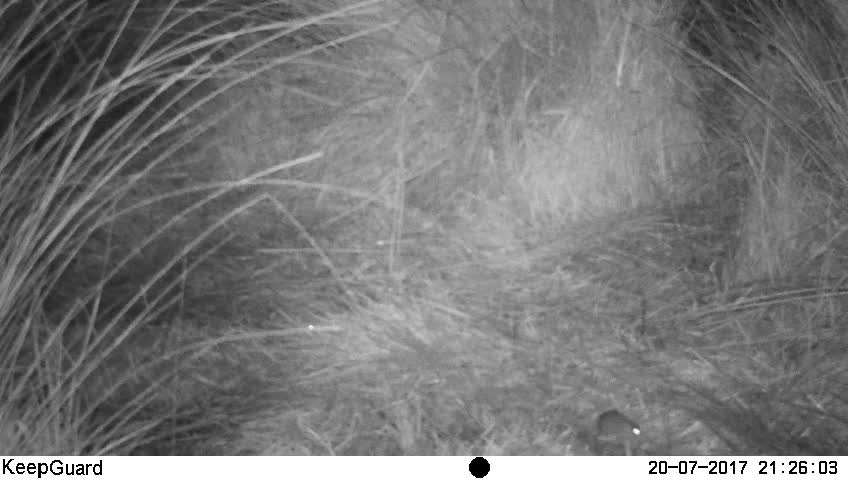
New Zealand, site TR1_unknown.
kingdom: Animalia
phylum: Chordata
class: Mammalia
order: Rodentia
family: Muridae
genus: Mus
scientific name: Mus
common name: mouse